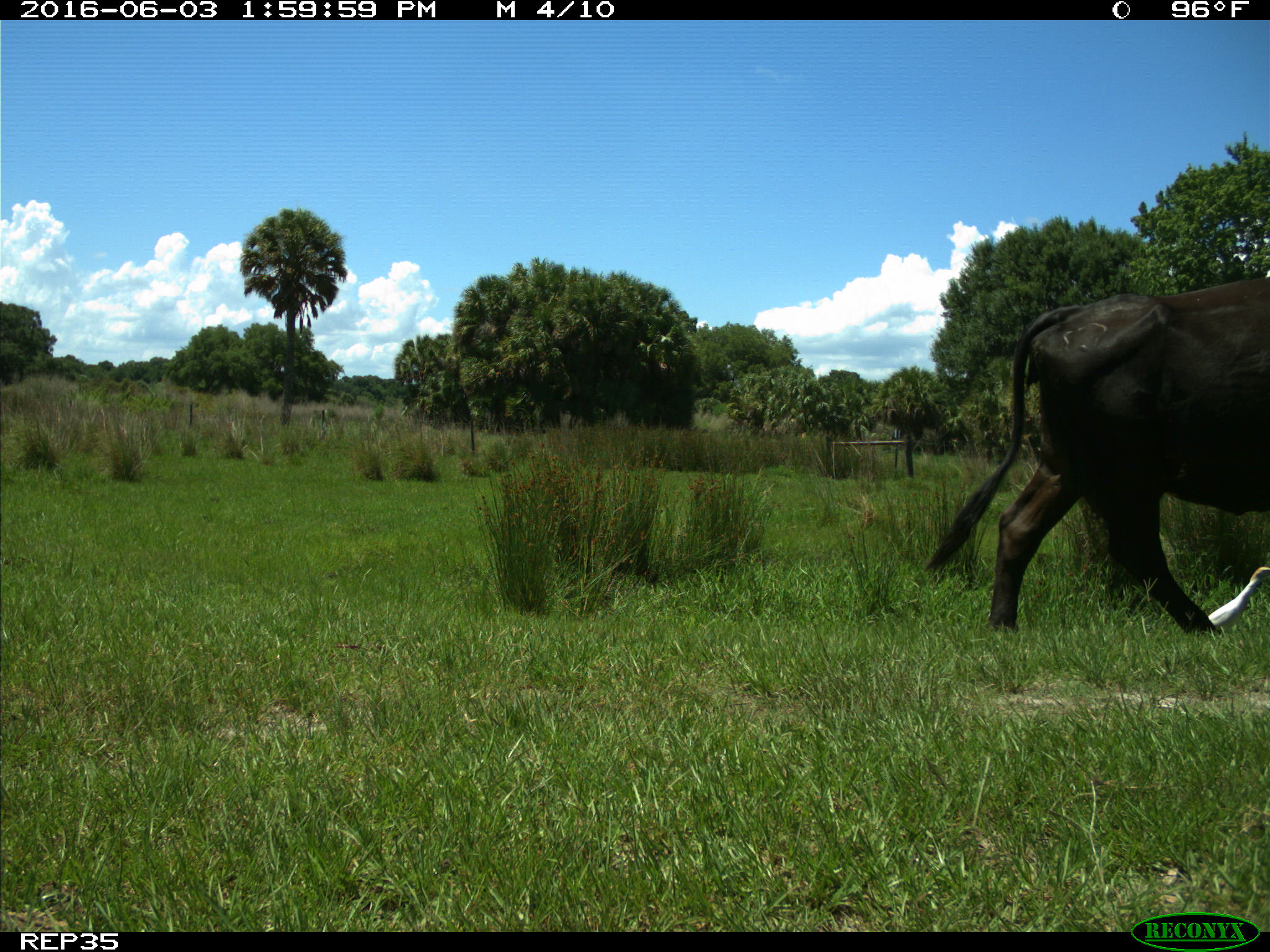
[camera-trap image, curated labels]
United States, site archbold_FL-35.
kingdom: Animalia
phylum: Chordata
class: Mammalia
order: Artiodactyla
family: Bovidae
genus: Bos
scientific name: Bos taurus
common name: domestic cow